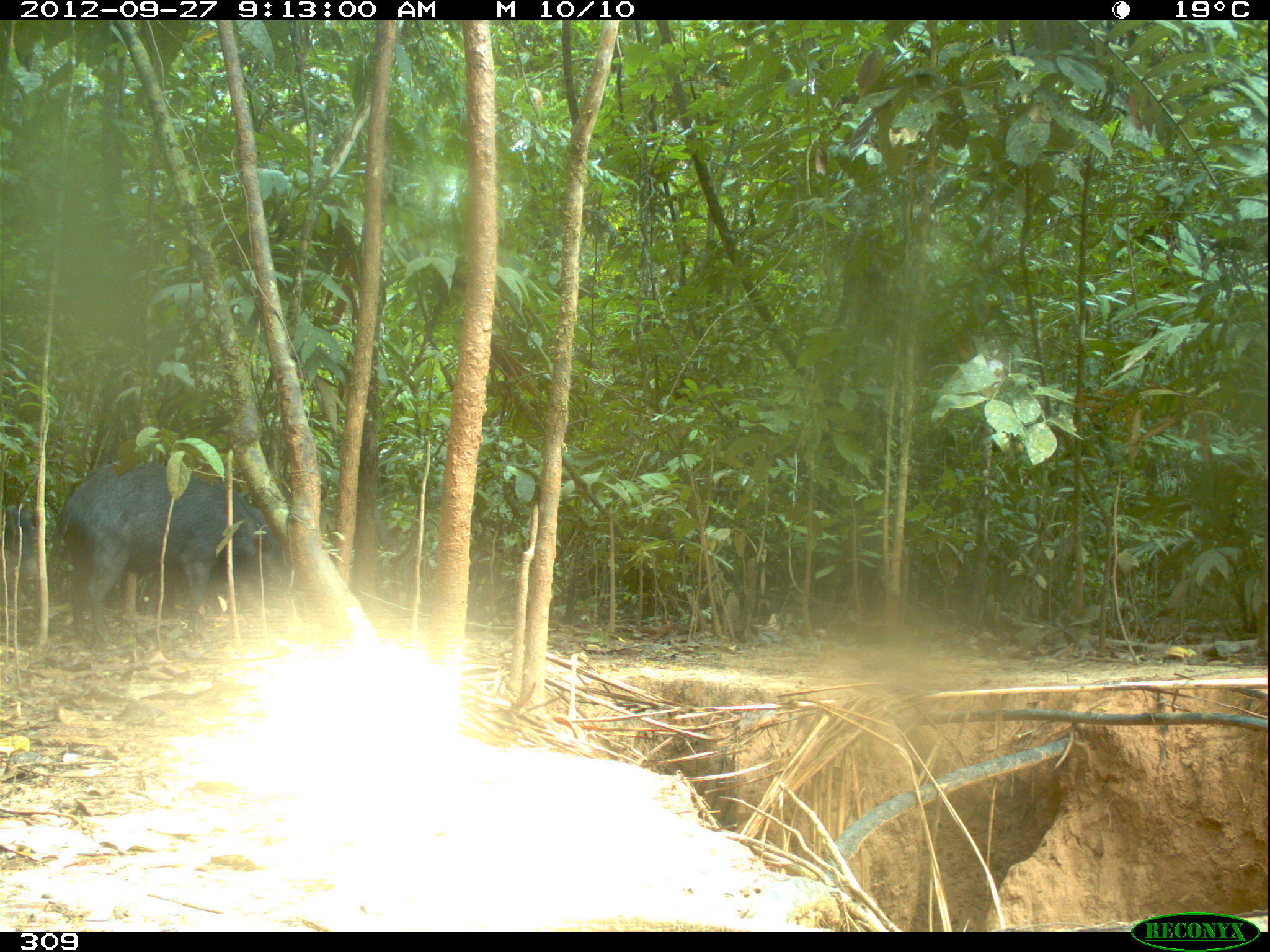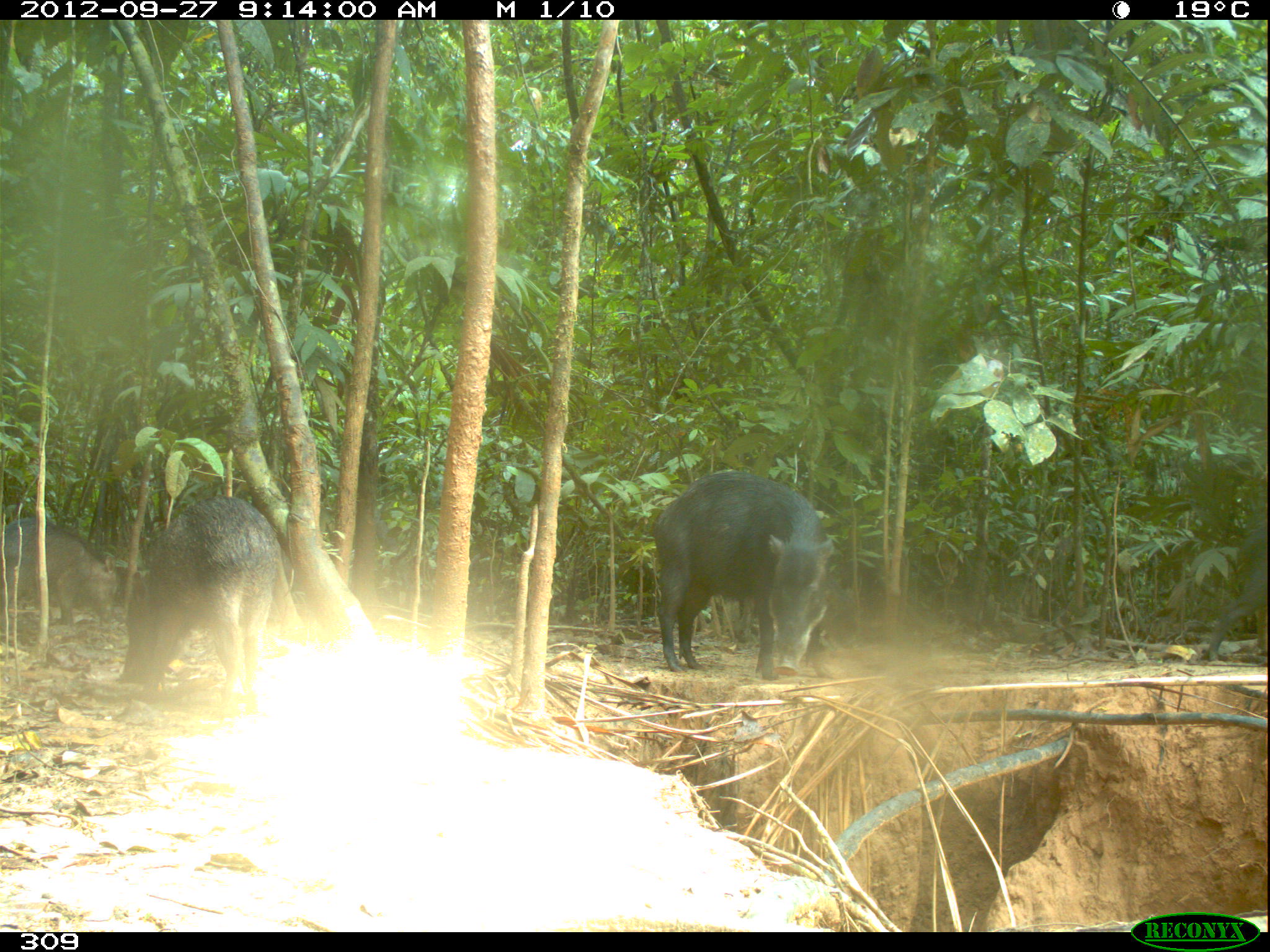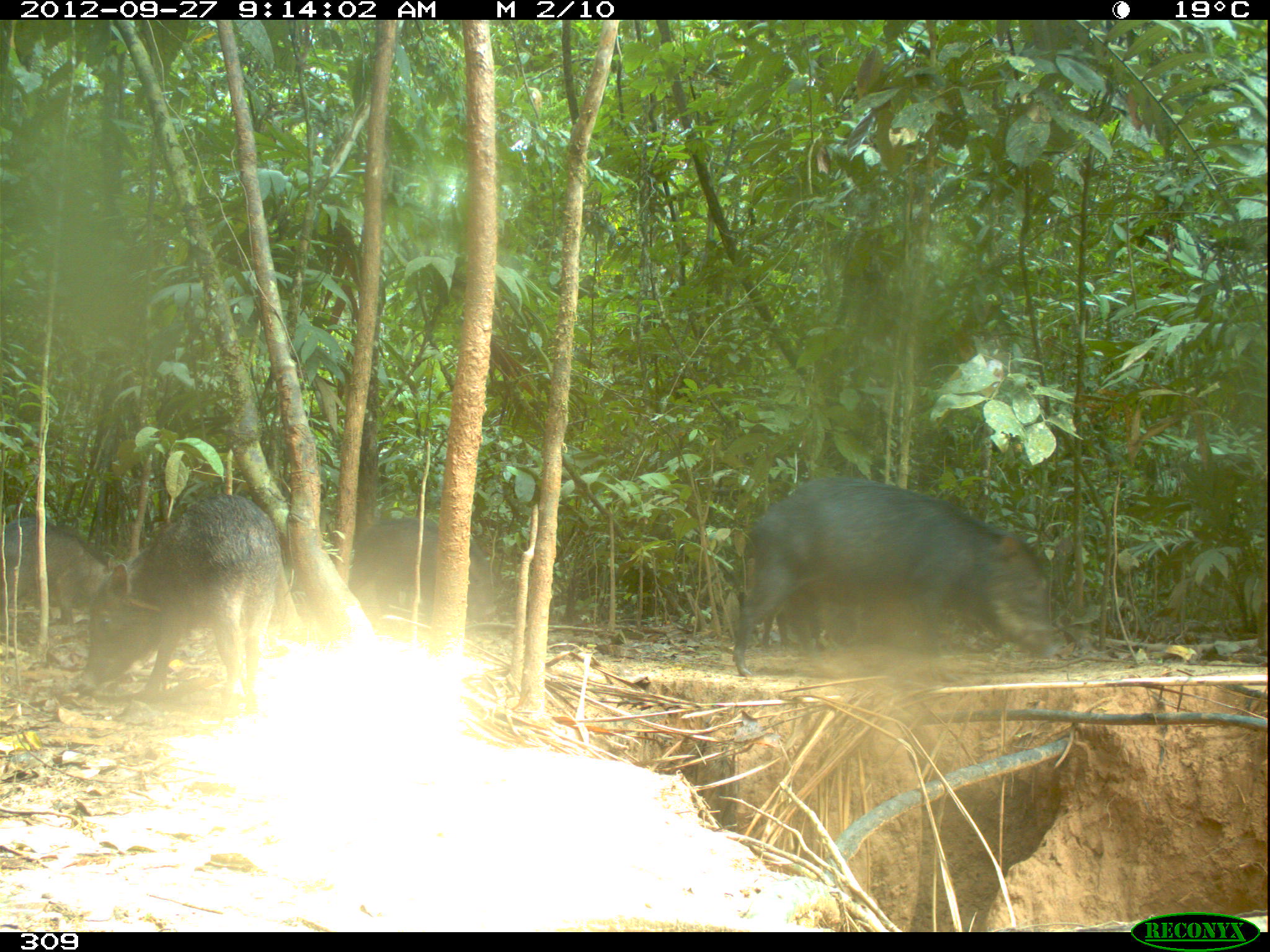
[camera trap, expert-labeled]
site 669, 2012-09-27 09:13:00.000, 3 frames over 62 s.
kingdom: Animalia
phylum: Chordata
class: Mammalia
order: Artiodactyla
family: Tayassuidae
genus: Tayassu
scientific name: Tayassu pecari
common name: white-lipped peccary